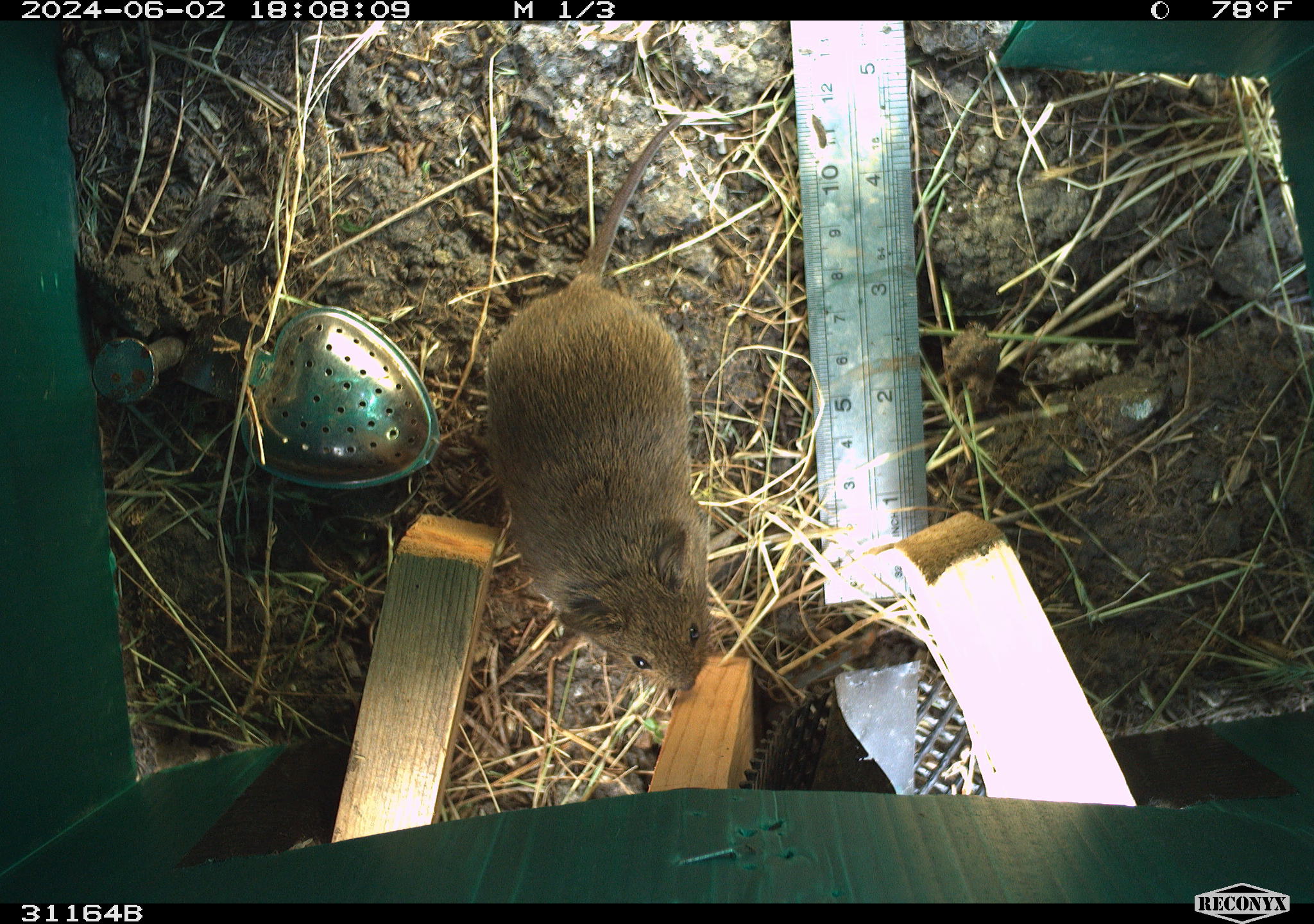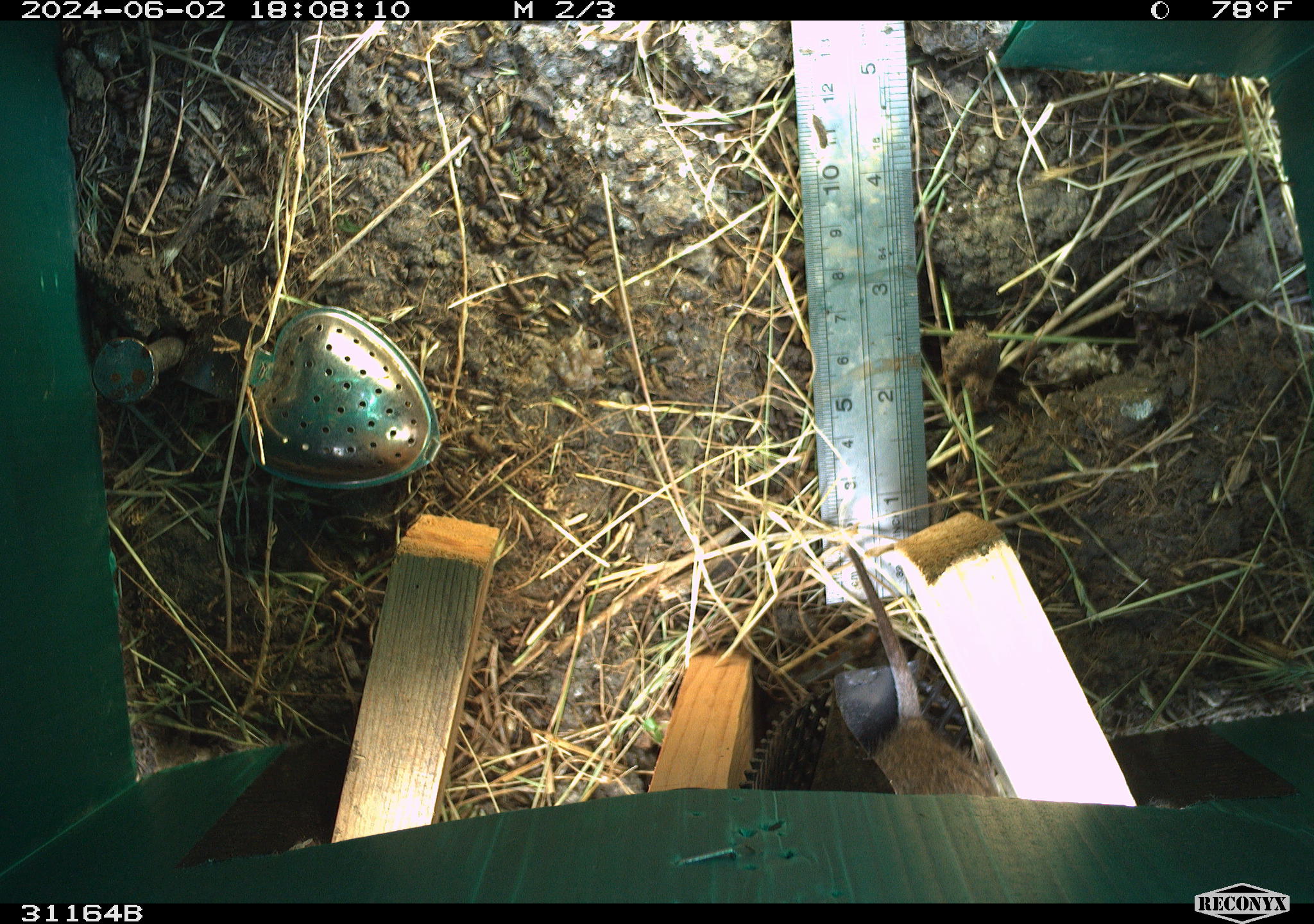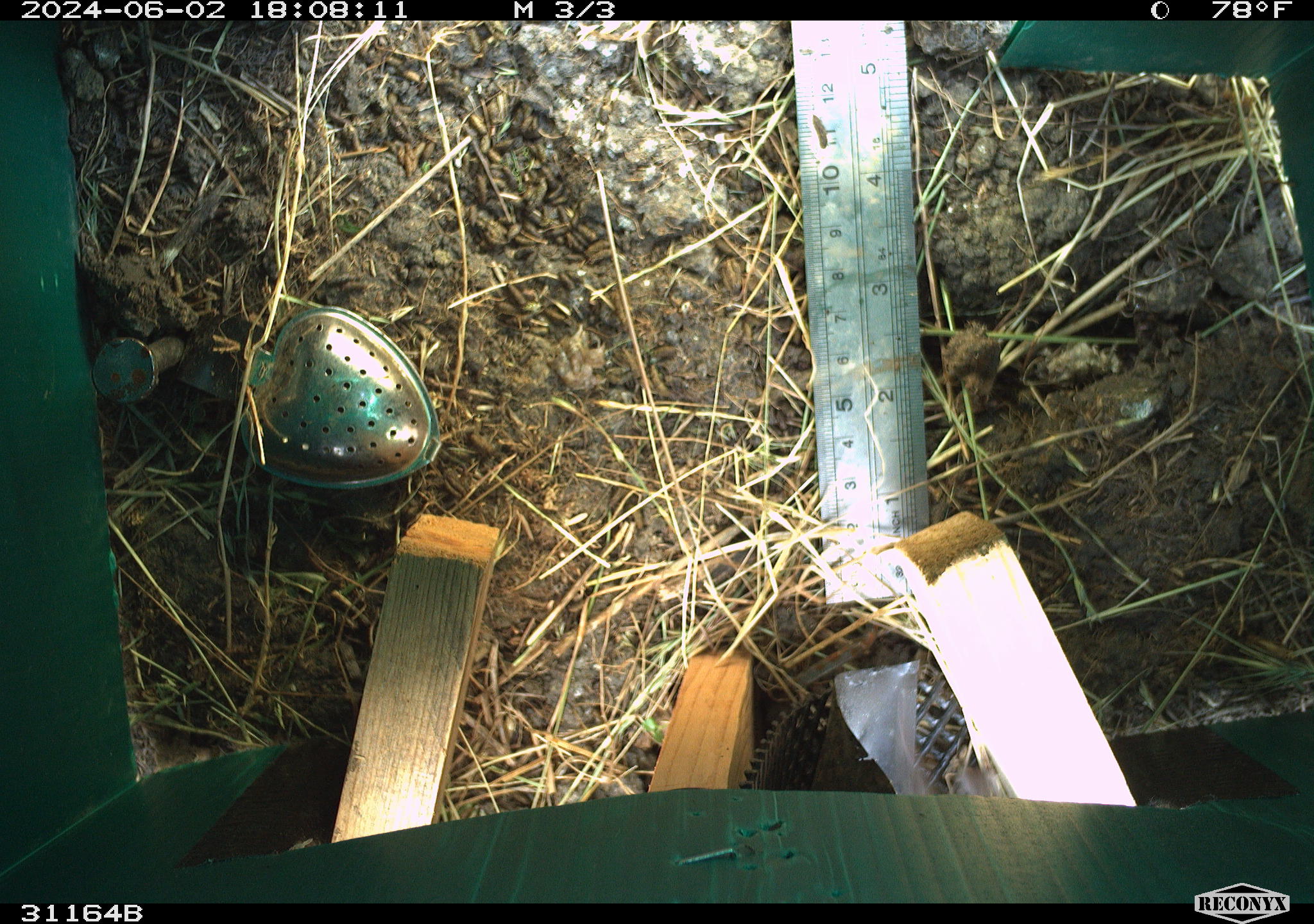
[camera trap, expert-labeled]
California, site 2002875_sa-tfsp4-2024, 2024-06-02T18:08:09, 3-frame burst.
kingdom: Animalia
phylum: Chordata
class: Mammalia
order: Rodentia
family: Cricetidae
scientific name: Arvicolinae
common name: voles, lemmings, and muskrats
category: arvicolinae subfamily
Arvicolinae subfamily (voles, lemmings, and muskrats) (Arvicolinae).